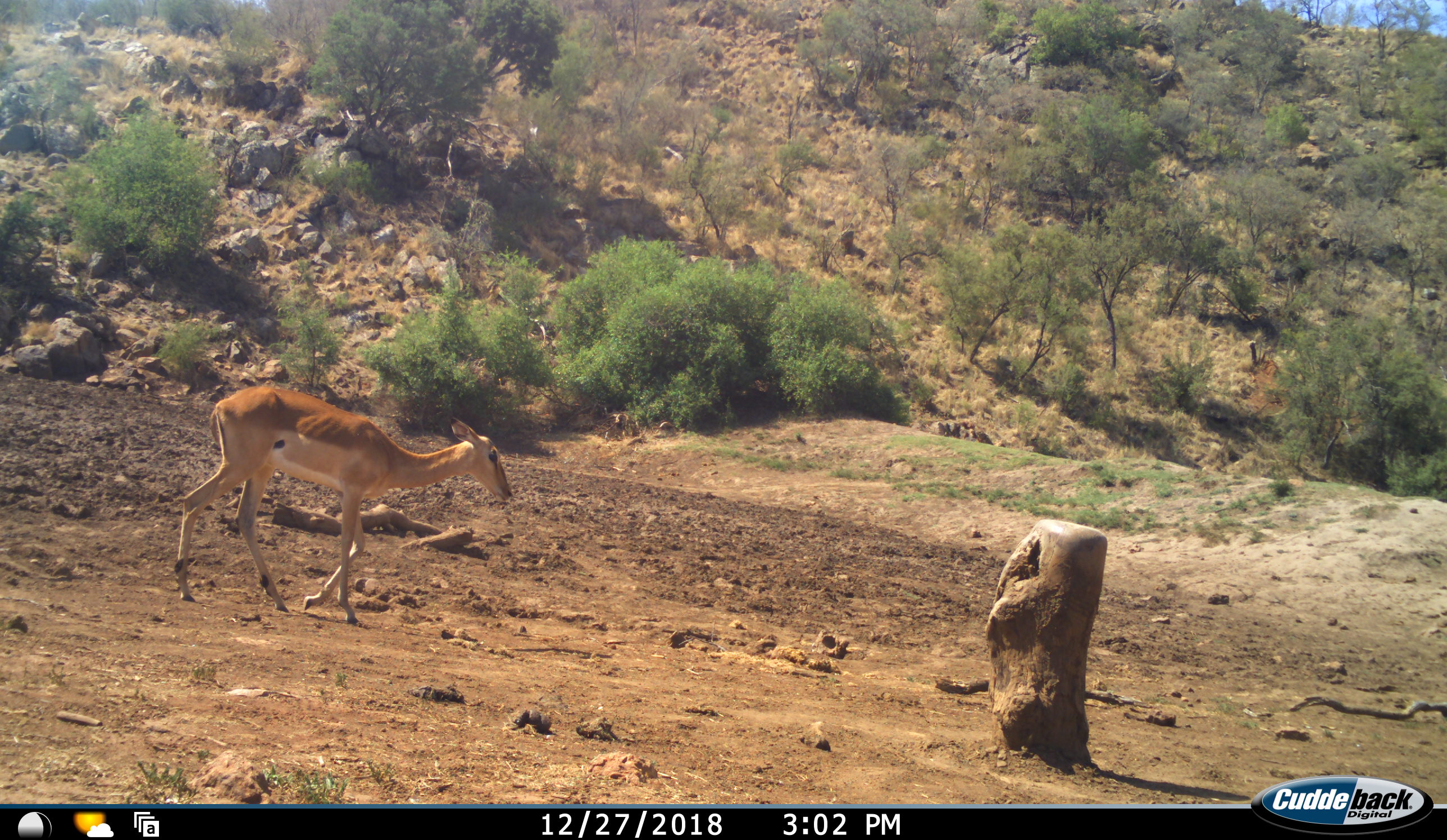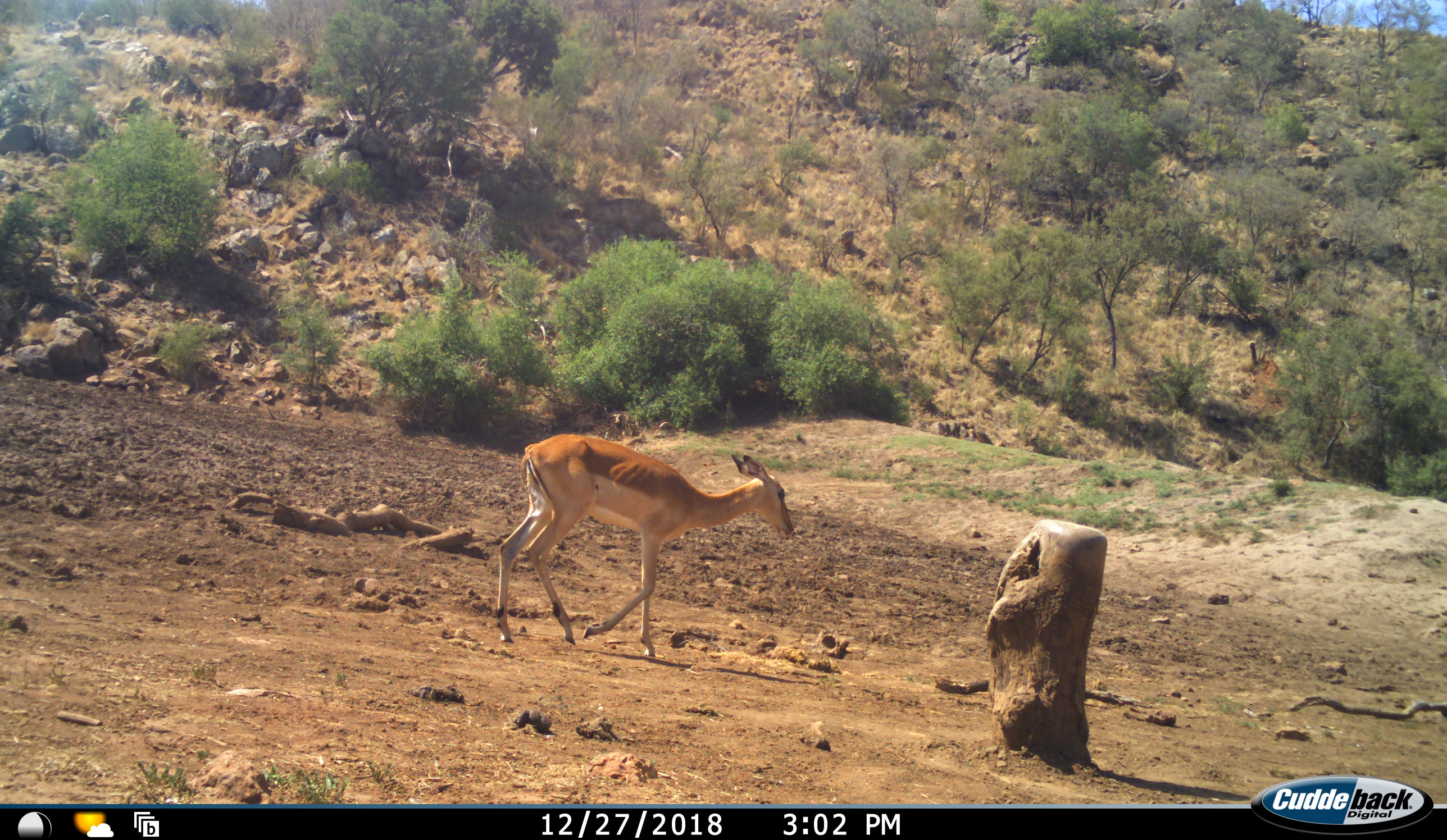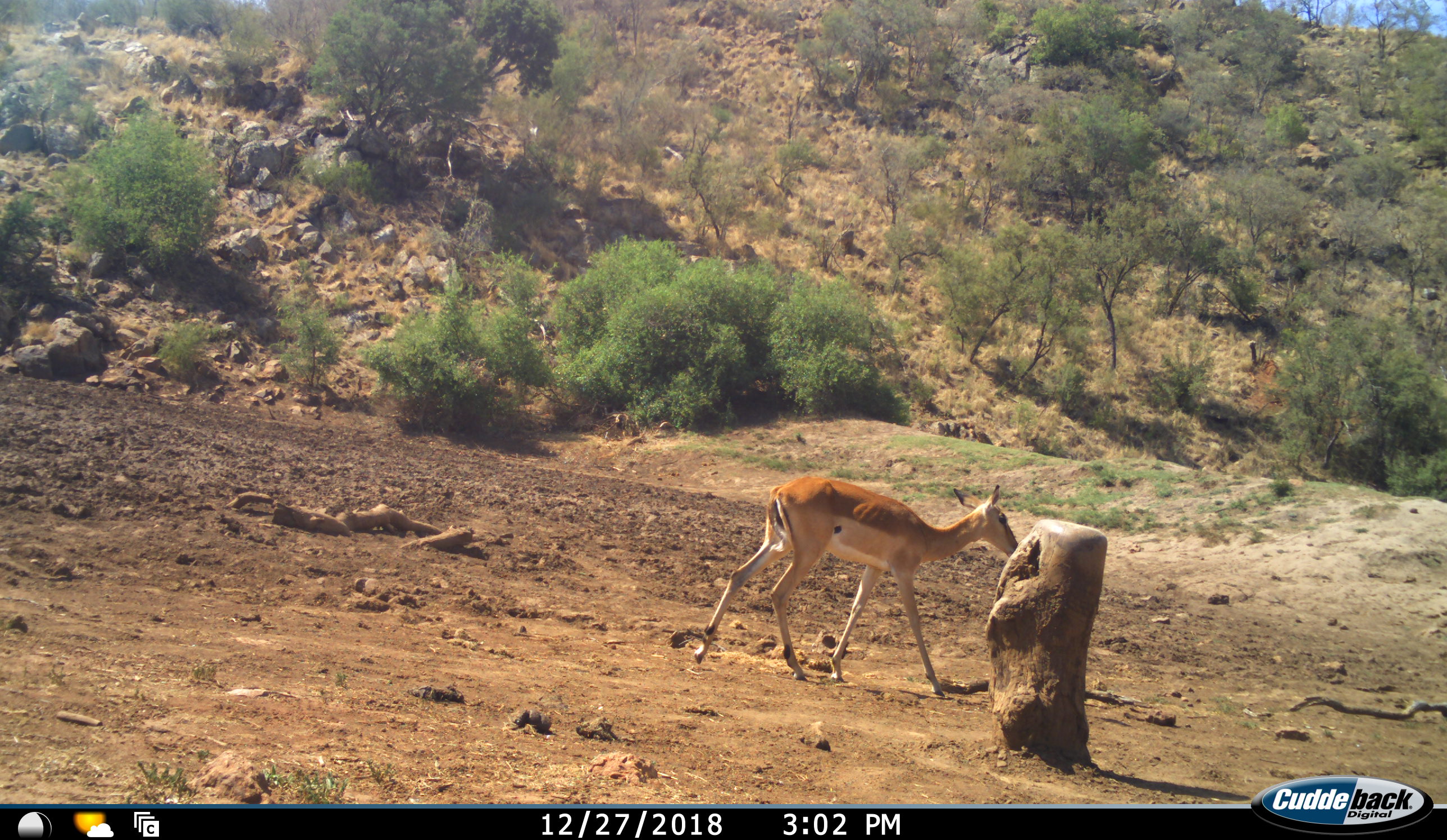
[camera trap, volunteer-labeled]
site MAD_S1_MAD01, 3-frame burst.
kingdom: Animalia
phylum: Chordata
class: Mammalia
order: Artiodactyla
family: Bovidae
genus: Aepyceros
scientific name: Aepyceros melampus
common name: impala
Impala (Aepyceros melampus), count 1. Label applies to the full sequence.